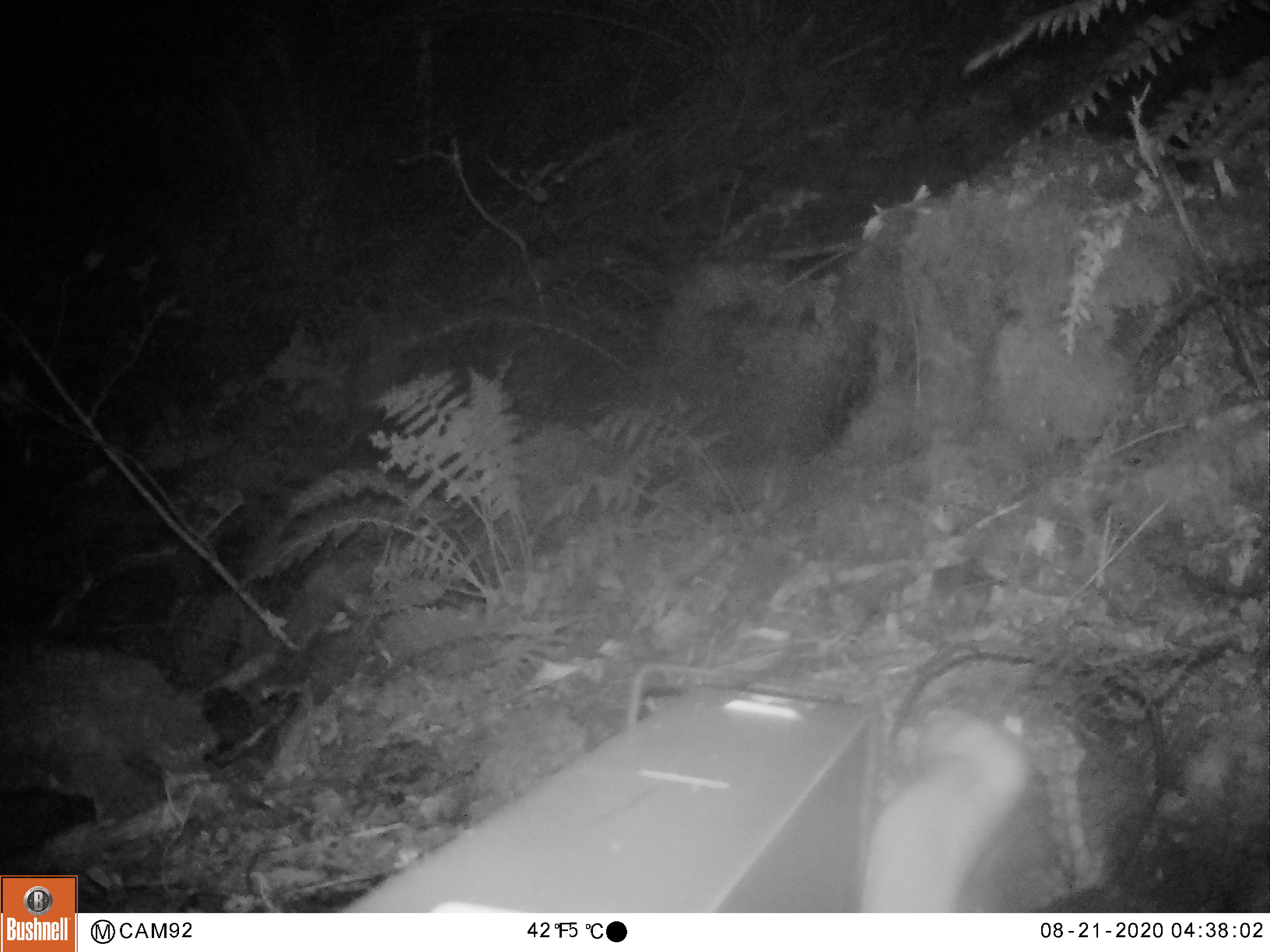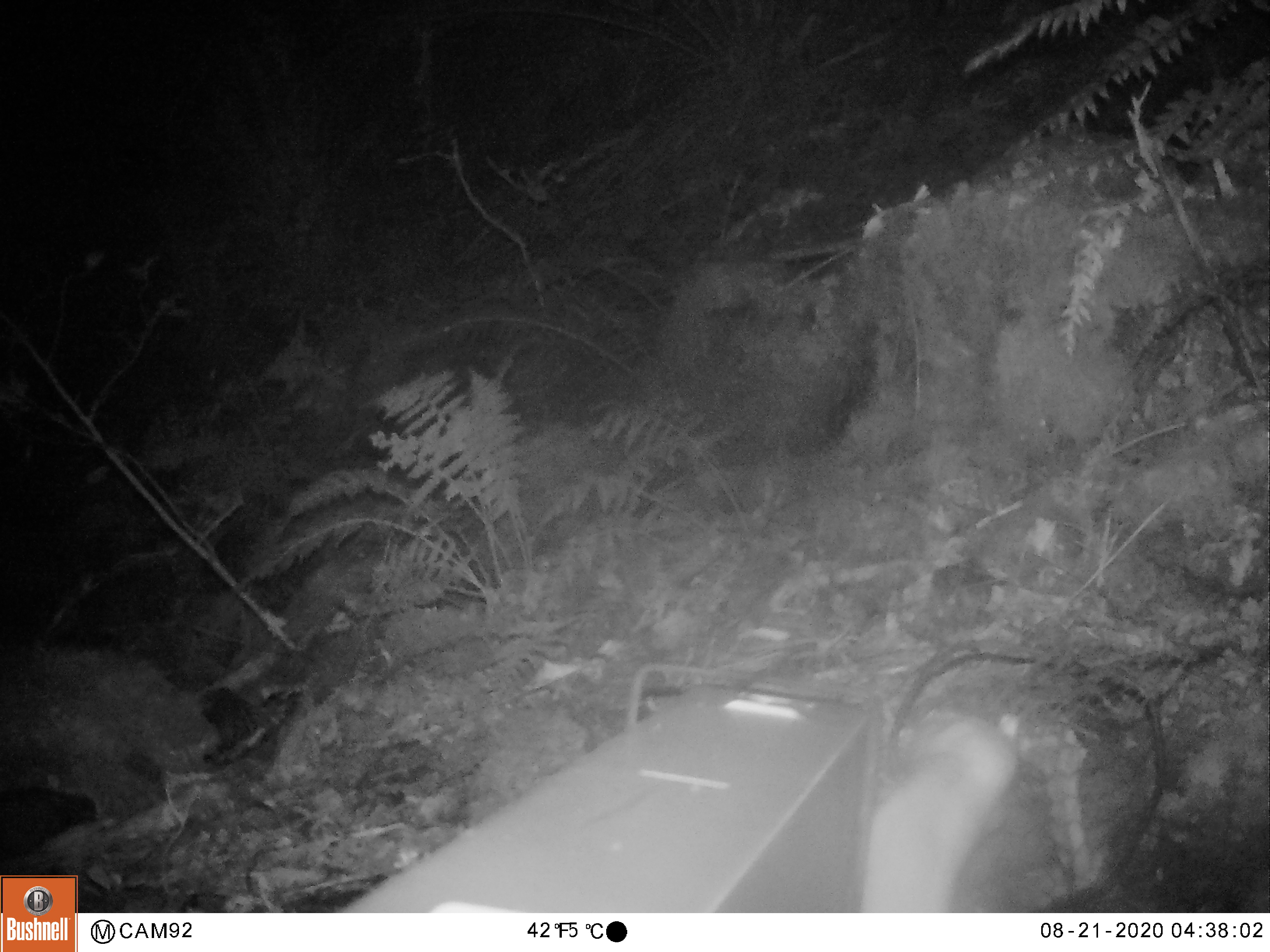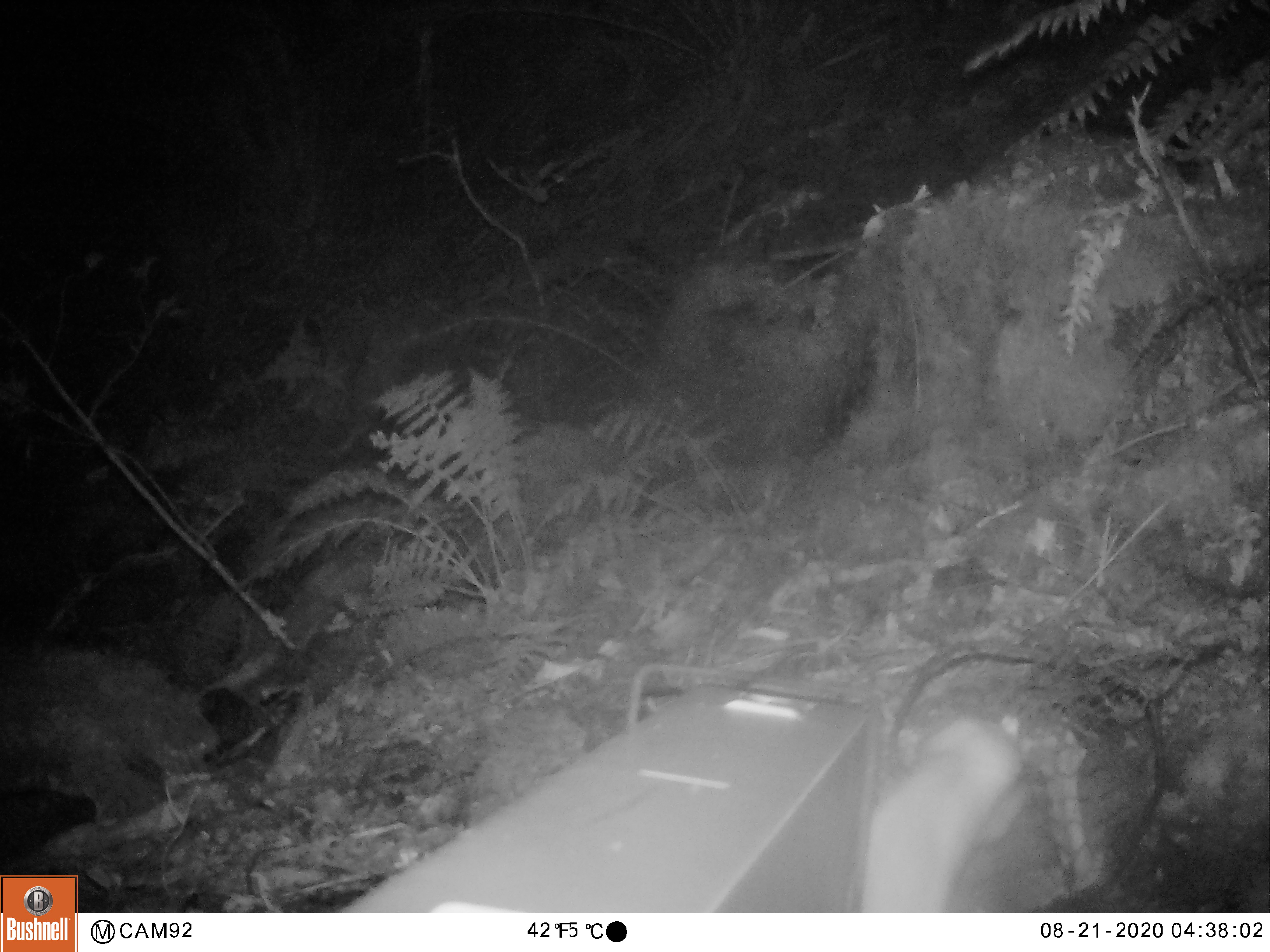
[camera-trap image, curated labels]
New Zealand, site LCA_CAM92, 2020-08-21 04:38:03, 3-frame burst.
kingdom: Animalia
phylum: Chordata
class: Mammalia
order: Carnivora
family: Mustelidae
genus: Mustela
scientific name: Mustela erminea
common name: stoat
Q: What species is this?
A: Stoat (Mustela erminea).